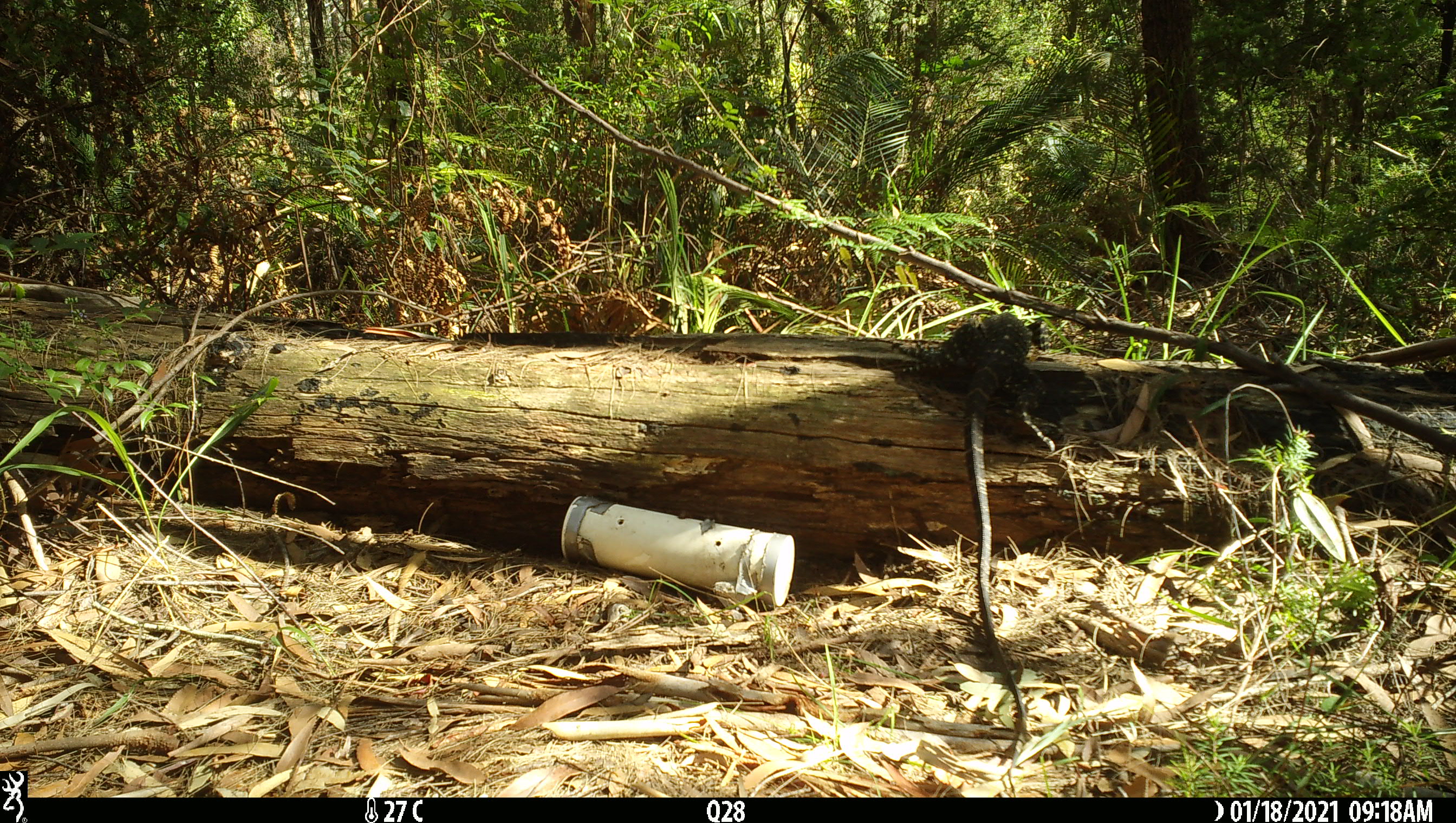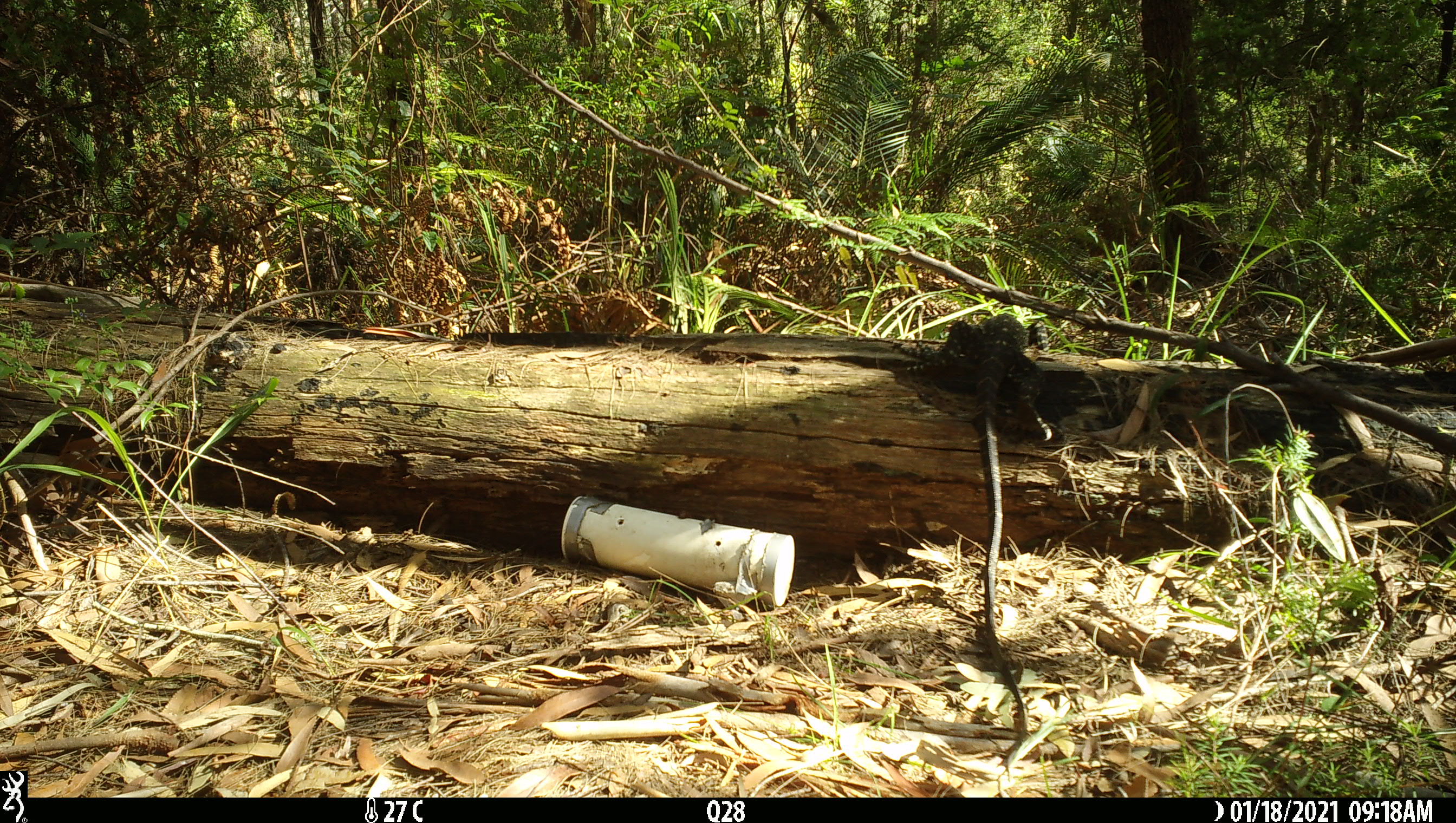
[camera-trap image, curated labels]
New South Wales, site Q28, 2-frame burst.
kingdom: Animalia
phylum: Chordata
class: Reptilia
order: Squamata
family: Varanidae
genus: Varanus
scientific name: Varanus varius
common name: lace monitor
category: goanna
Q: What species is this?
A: Goanna (lace monitor) (Varanus varius).